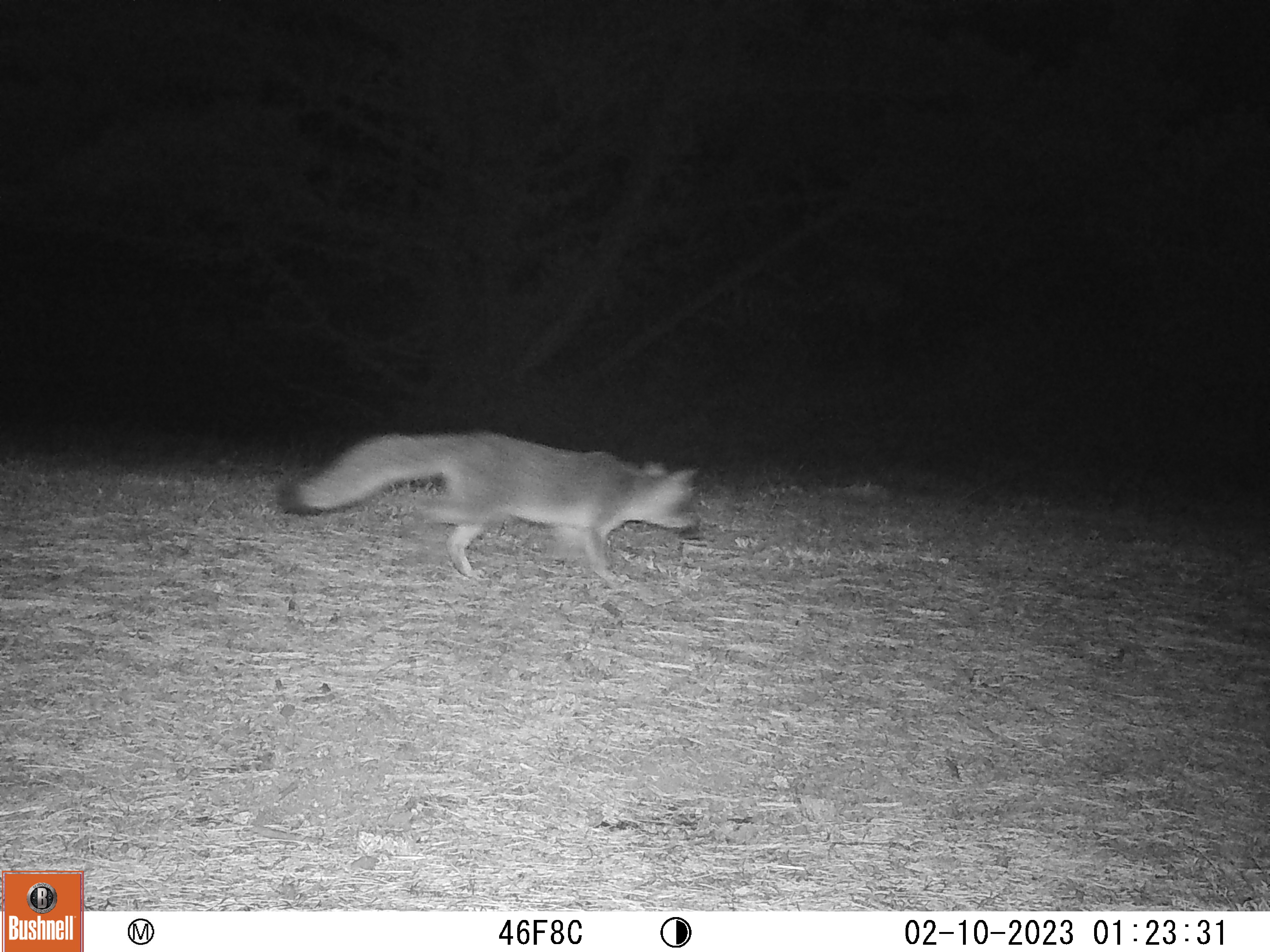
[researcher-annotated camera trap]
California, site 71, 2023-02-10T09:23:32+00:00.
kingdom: Animalia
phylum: Chordata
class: Mammalia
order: Carnivora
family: Canidae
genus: Urocyon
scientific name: Urocyon cinereoargenteus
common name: gray fox